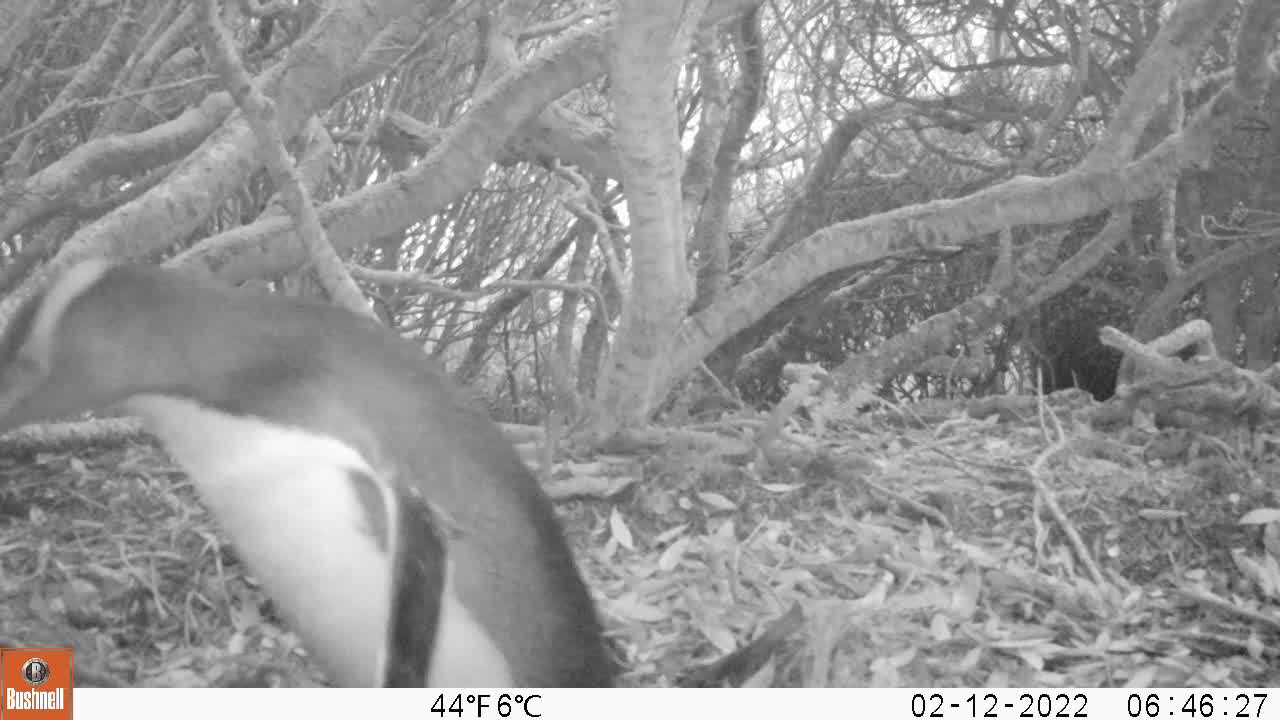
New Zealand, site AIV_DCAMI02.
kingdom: Animalia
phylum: Chordata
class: Aves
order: Sphenisciformes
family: Spheniscidae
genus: Megadyptes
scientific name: Megadyptes antipodes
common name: yellow-eyed penguin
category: yellow eyed penguin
Yellow eyed penguin (yellow-eyed penguin) (Megadyptes antipodes).